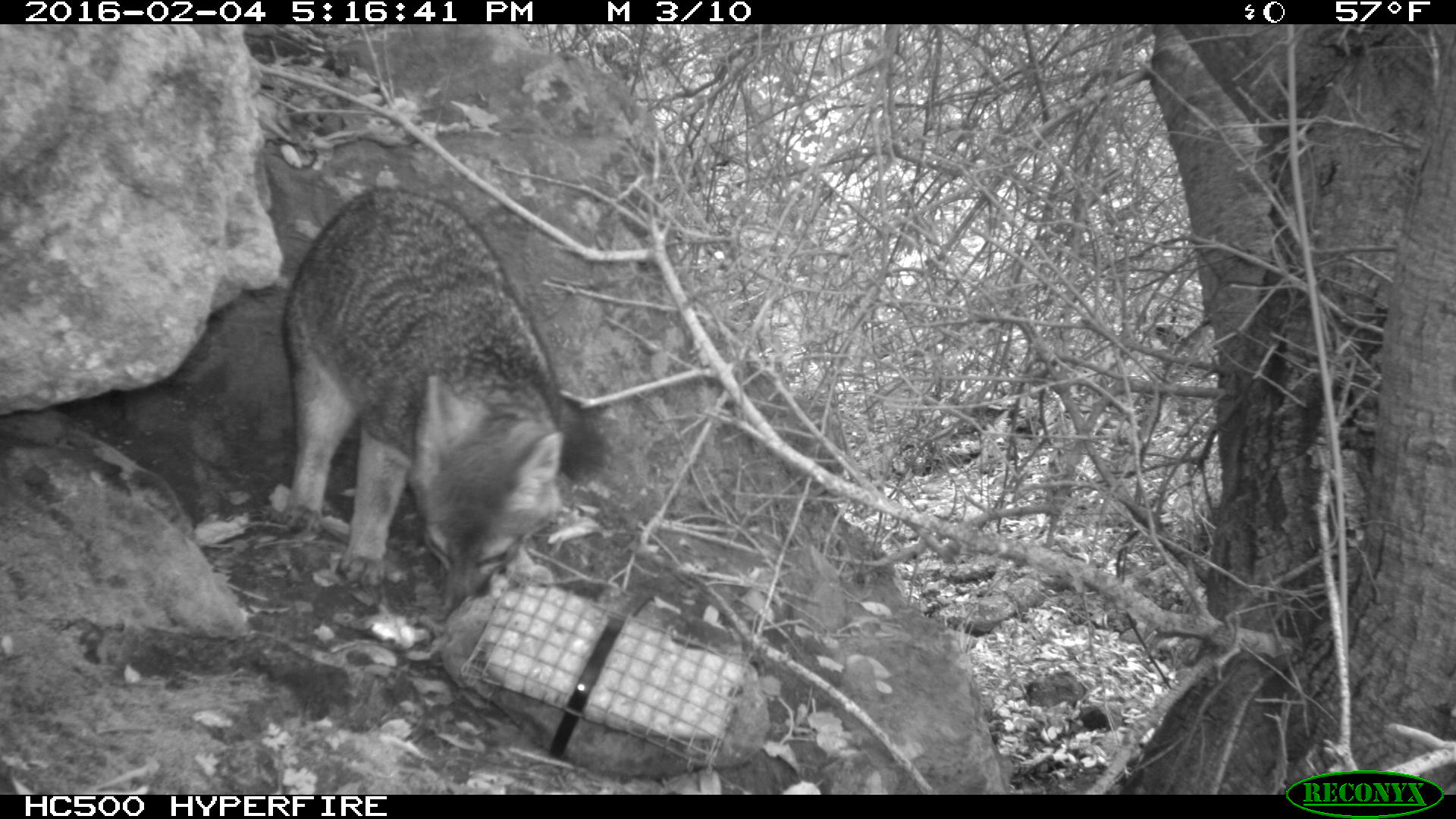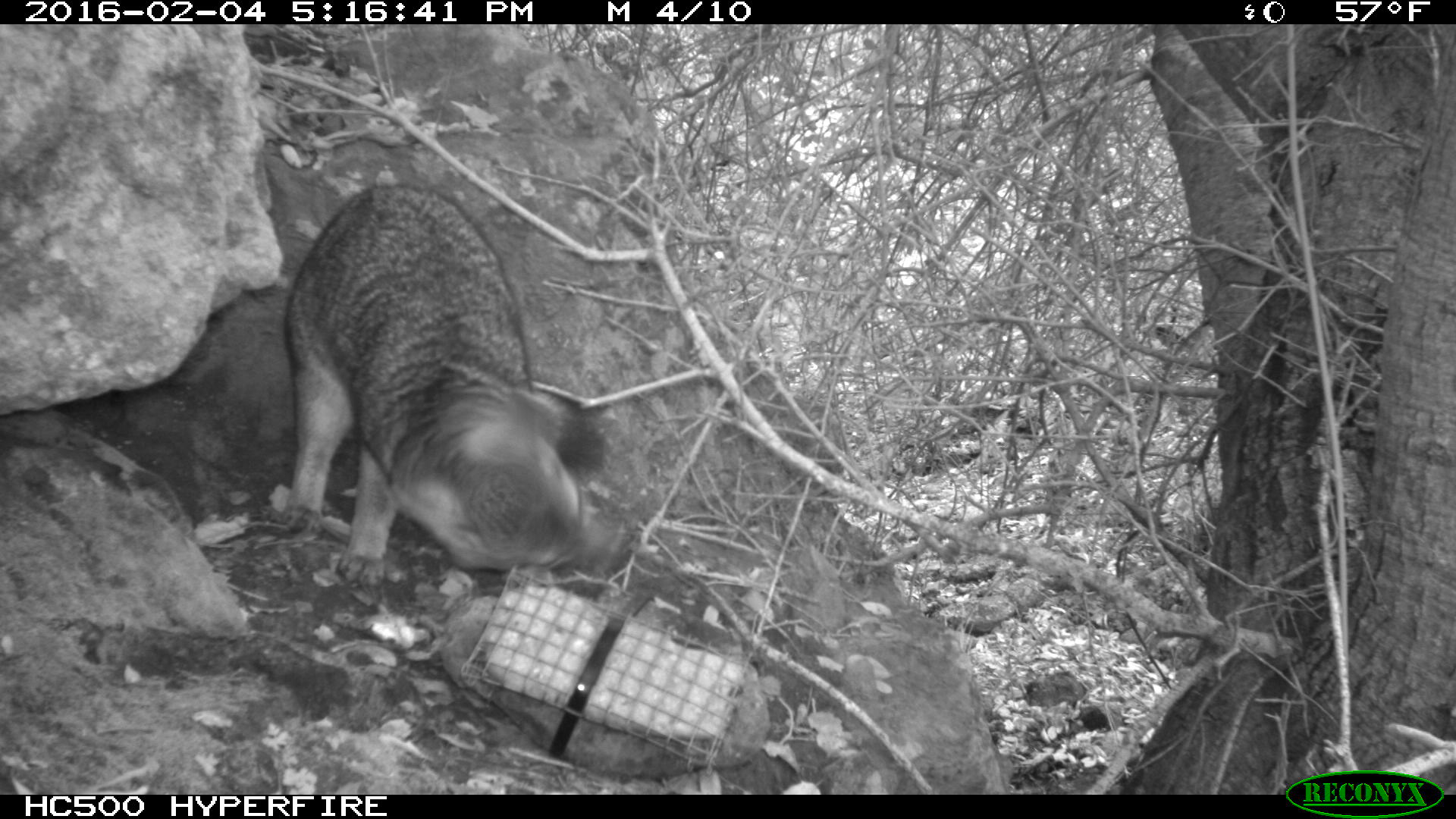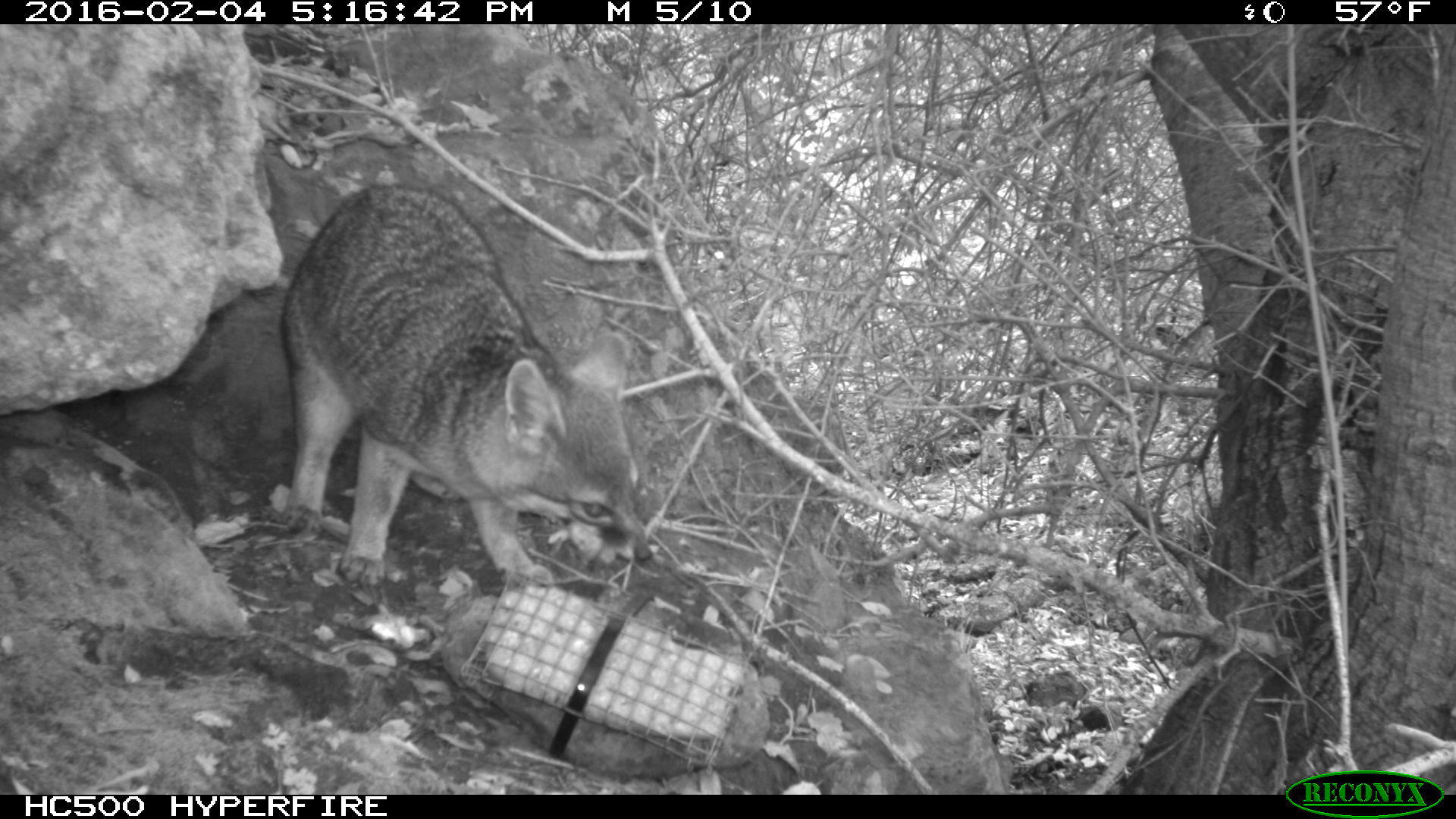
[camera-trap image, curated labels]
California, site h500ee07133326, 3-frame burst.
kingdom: Animalia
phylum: Chordata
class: Mammalia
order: Carnivora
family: Canidae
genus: Urocyon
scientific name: Urocyon littoralis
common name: island fox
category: fox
Fox (island fox) (Urocyon littoralis).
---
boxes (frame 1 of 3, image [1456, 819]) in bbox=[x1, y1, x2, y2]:
fox: bbox=[279, 184, 603, 617]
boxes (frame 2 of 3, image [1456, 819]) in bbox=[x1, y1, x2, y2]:
fox: bbox=[278, 184, 615, 590]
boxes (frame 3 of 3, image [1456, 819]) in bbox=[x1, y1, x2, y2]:
fox: bbox=[279, 182, 651, 596]